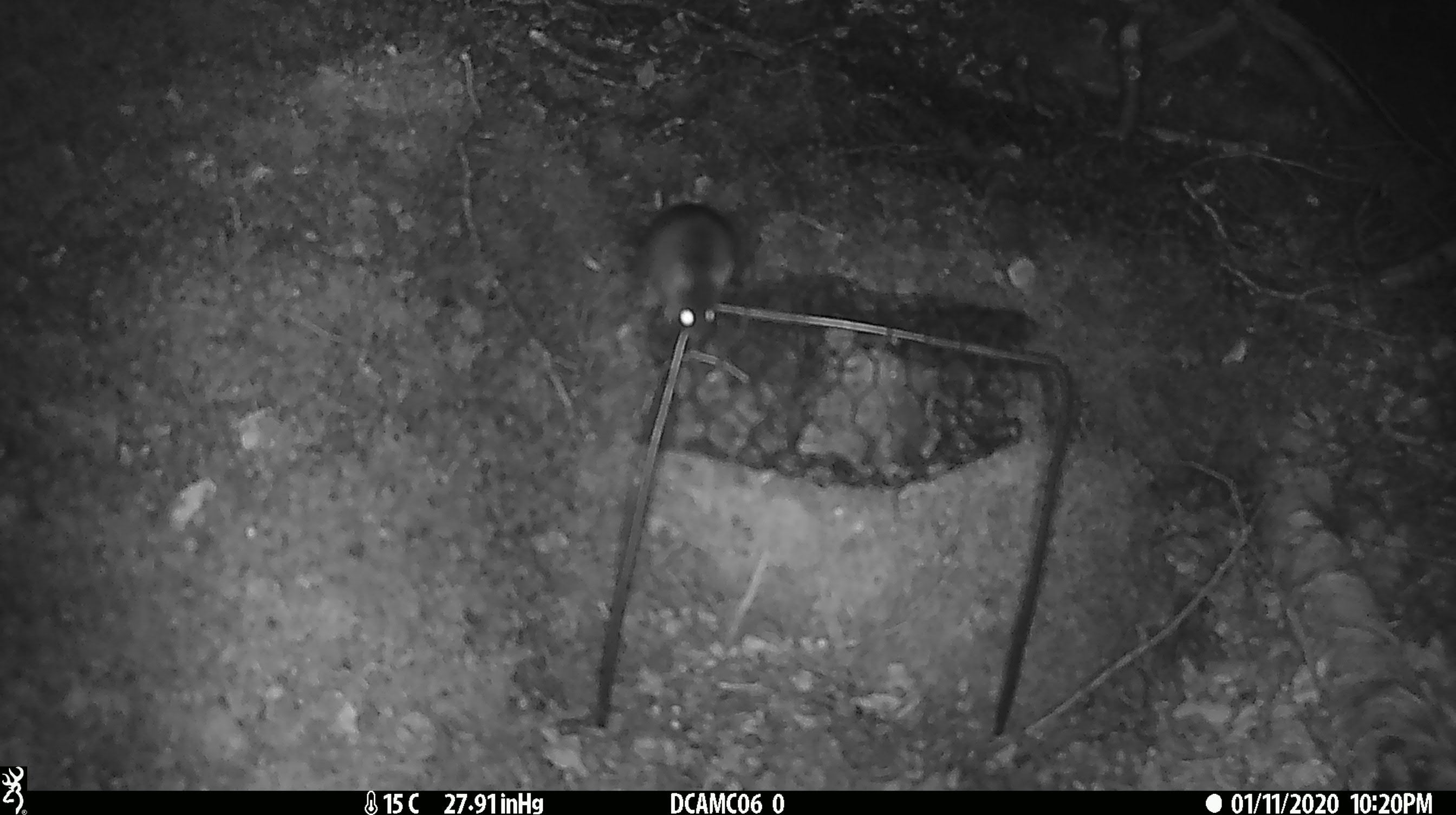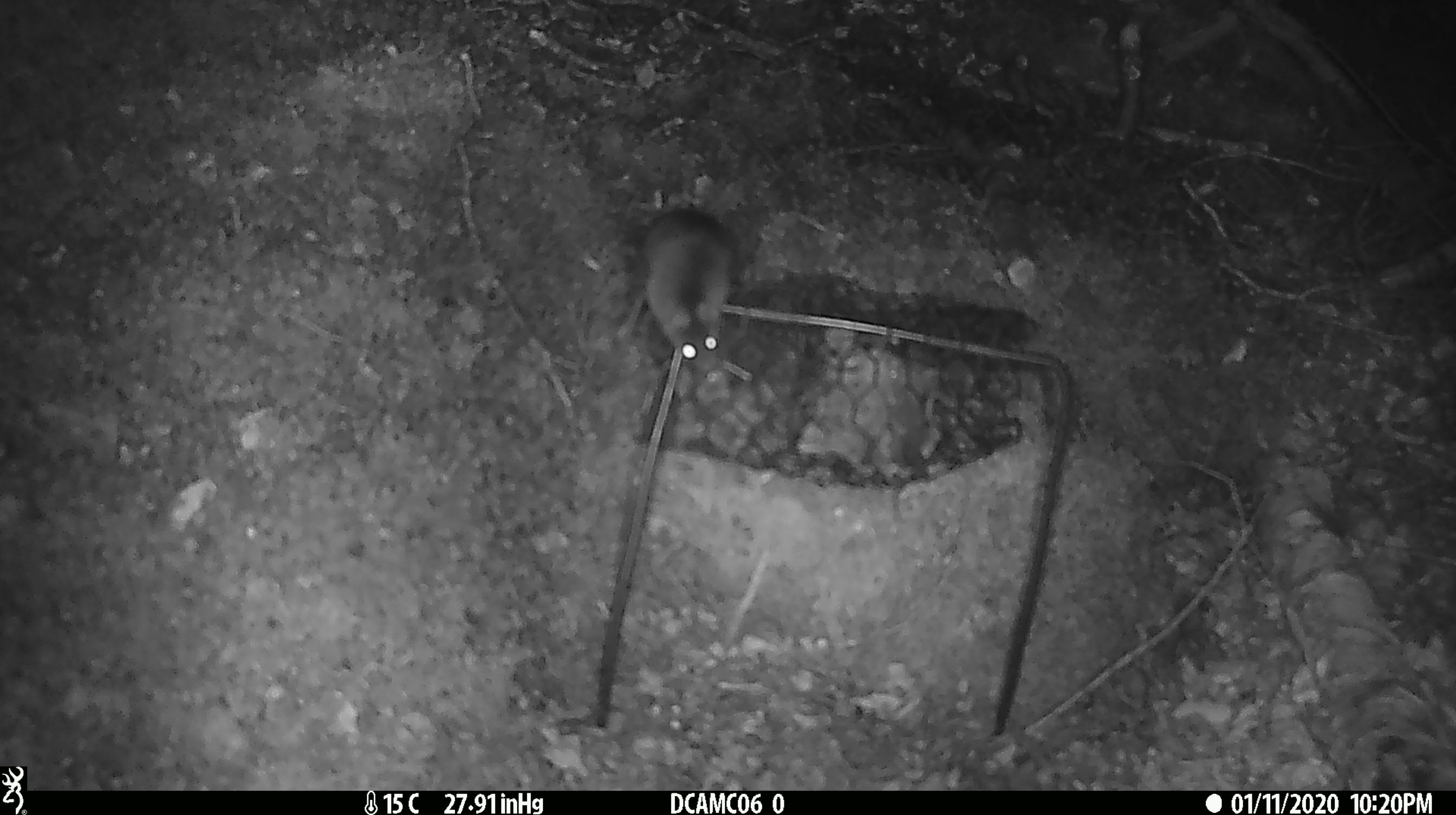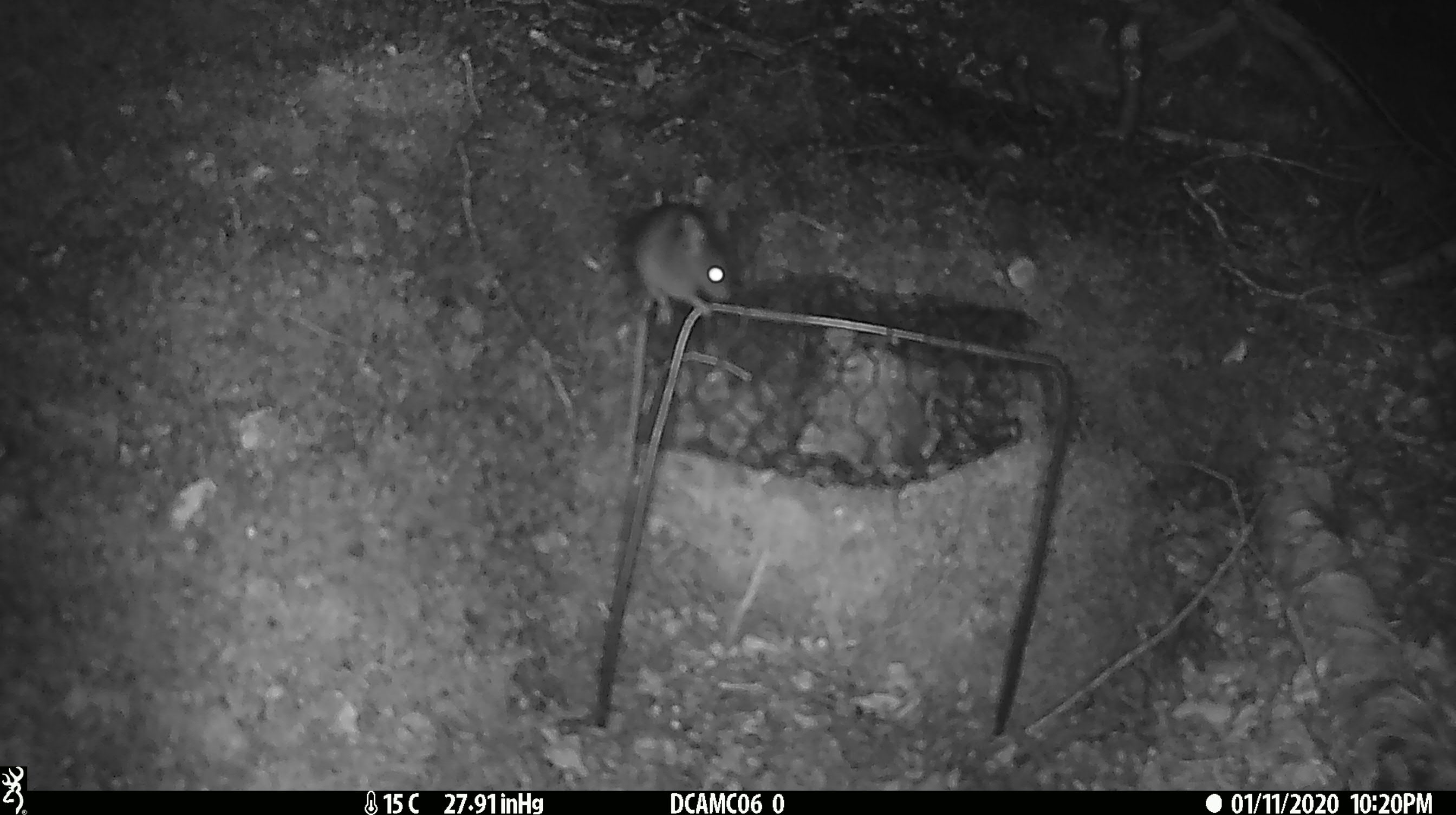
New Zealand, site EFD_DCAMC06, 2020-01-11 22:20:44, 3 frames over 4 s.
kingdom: Animalia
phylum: Chordata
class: Mammalia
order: Rodentia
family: Muridae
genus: Mus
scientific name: Mus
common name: mouse